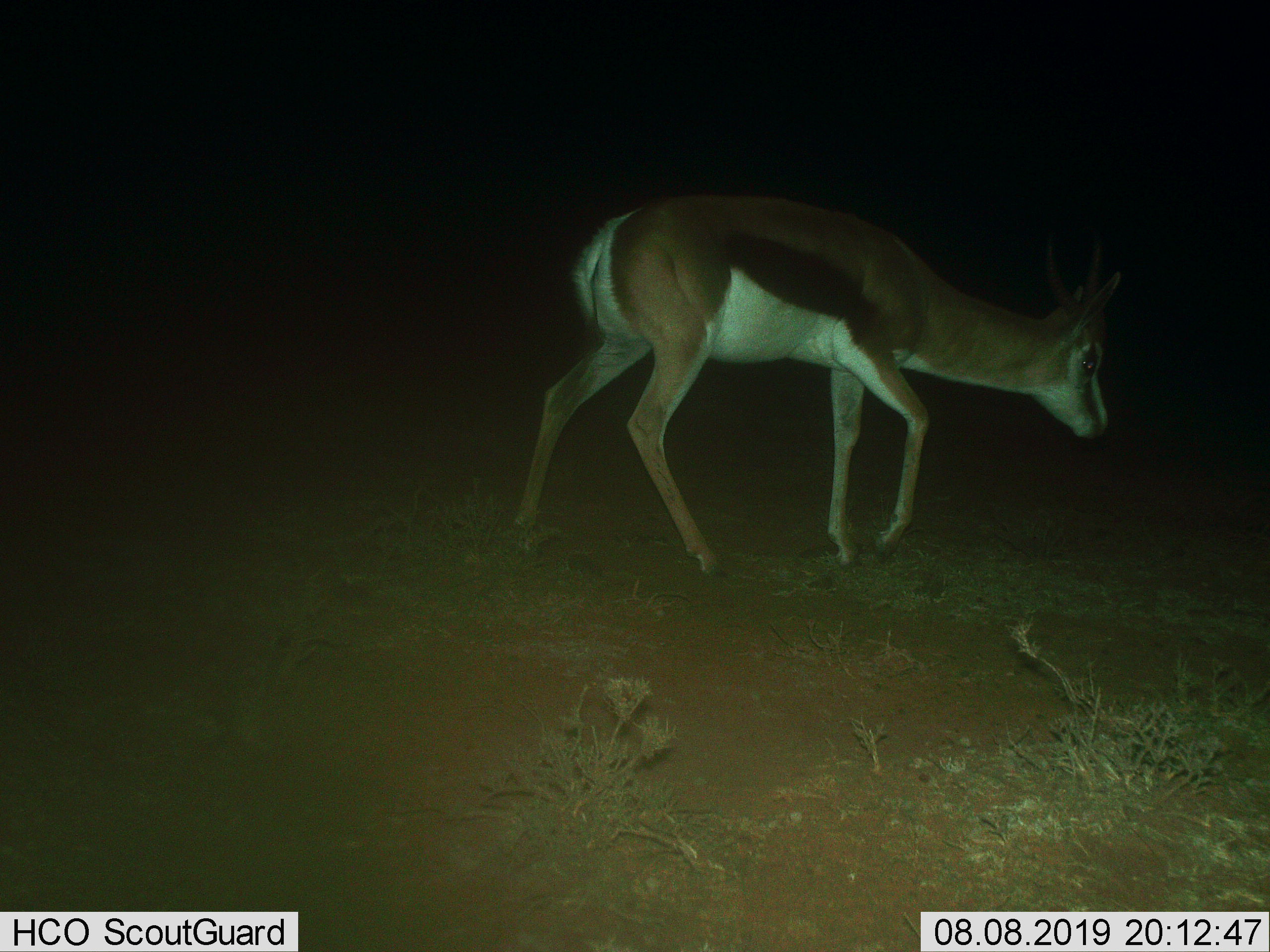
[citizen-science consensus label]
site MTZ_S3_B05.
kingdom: Animalia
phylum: Chordata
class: Mammalia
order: Artiodactyla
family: Bovidae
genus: Antidorcas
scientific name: Antidorcas marsupialis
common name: springbok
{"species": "springbok (Antidorcas marsupialis)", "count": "1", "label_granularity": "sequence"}